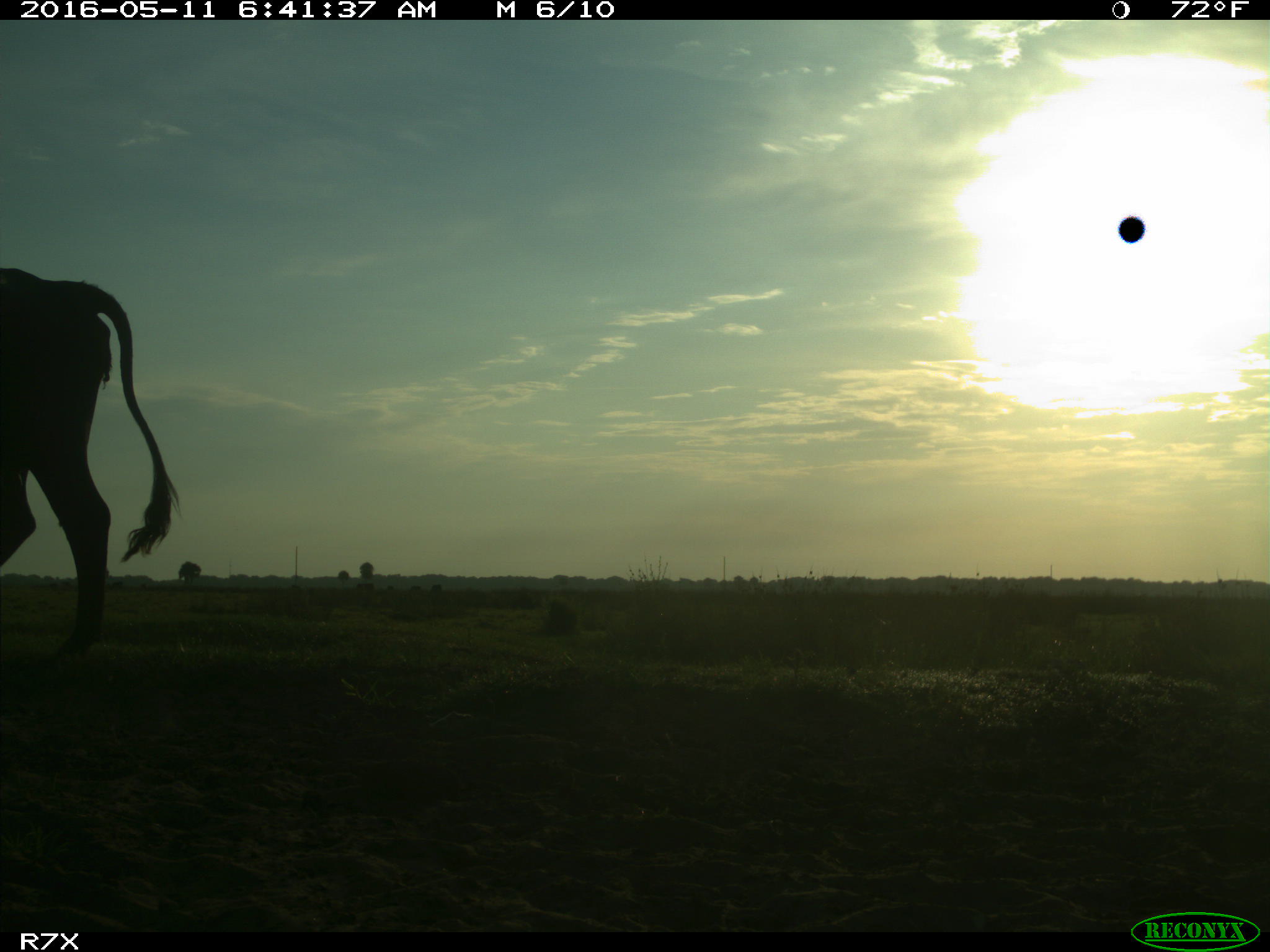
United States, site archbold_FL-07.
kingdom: Animalia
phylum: Chordata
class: Mammalia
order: Artiodactyla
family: Bovidae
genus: Bos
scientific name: Bos taurus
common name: domestic cow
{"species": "Bos taurus (domestic cow)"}